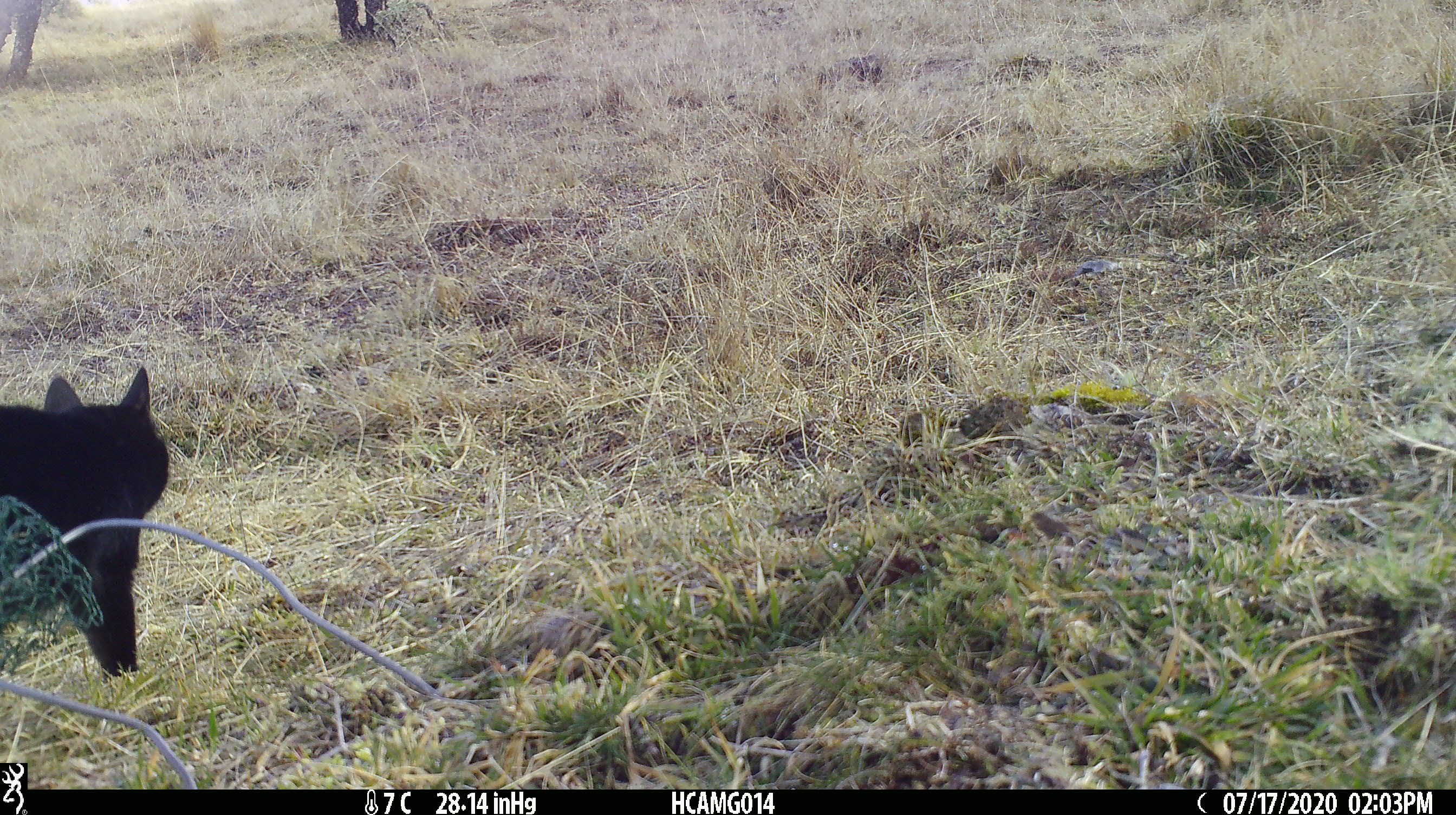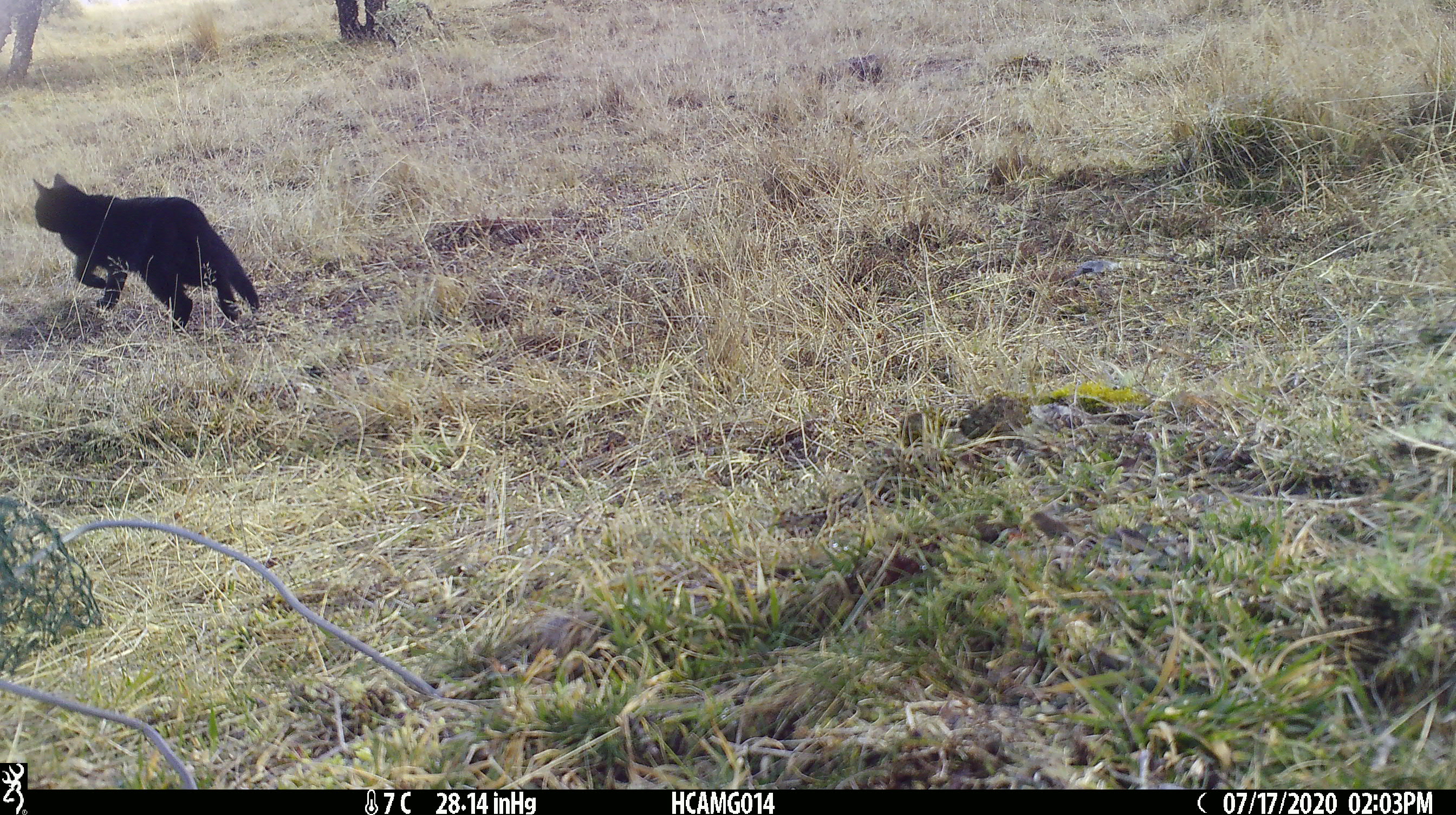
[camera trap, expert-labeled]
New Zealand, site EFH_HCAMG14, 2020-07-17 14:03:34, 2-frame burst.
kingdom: Animalia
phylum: Chordata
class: Mammalia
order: Carnivora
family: Felidae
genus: Felis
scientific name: Felis catus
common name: domestic cat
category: cat